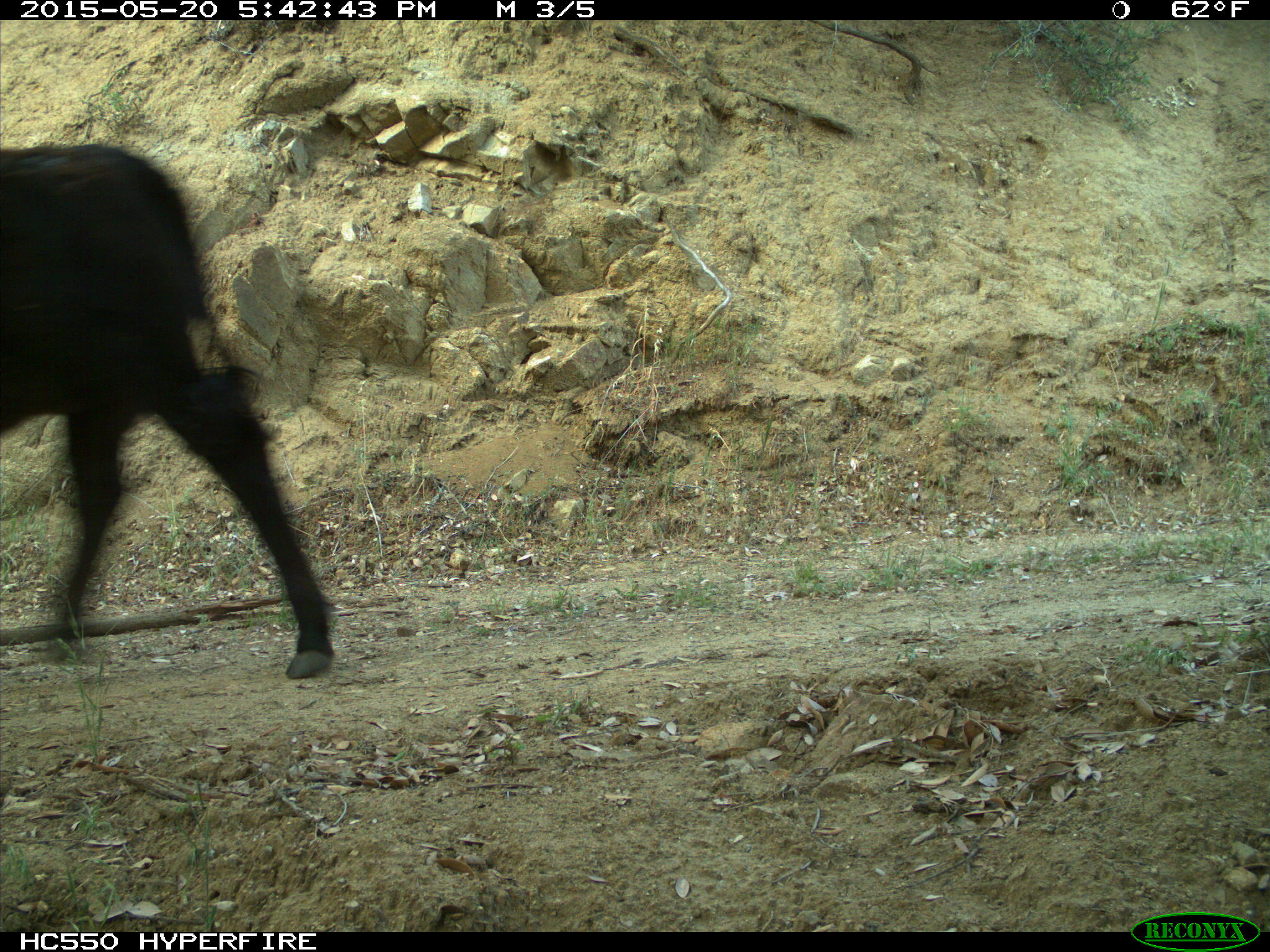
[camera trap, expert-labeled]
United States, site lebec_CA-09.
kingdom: Animalia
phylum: Chordata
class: Mammalia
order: Artiodactyla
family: Bovidae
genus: Bos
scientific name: Bos taurus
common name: domestic cow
Bos taurus (domestic cow).